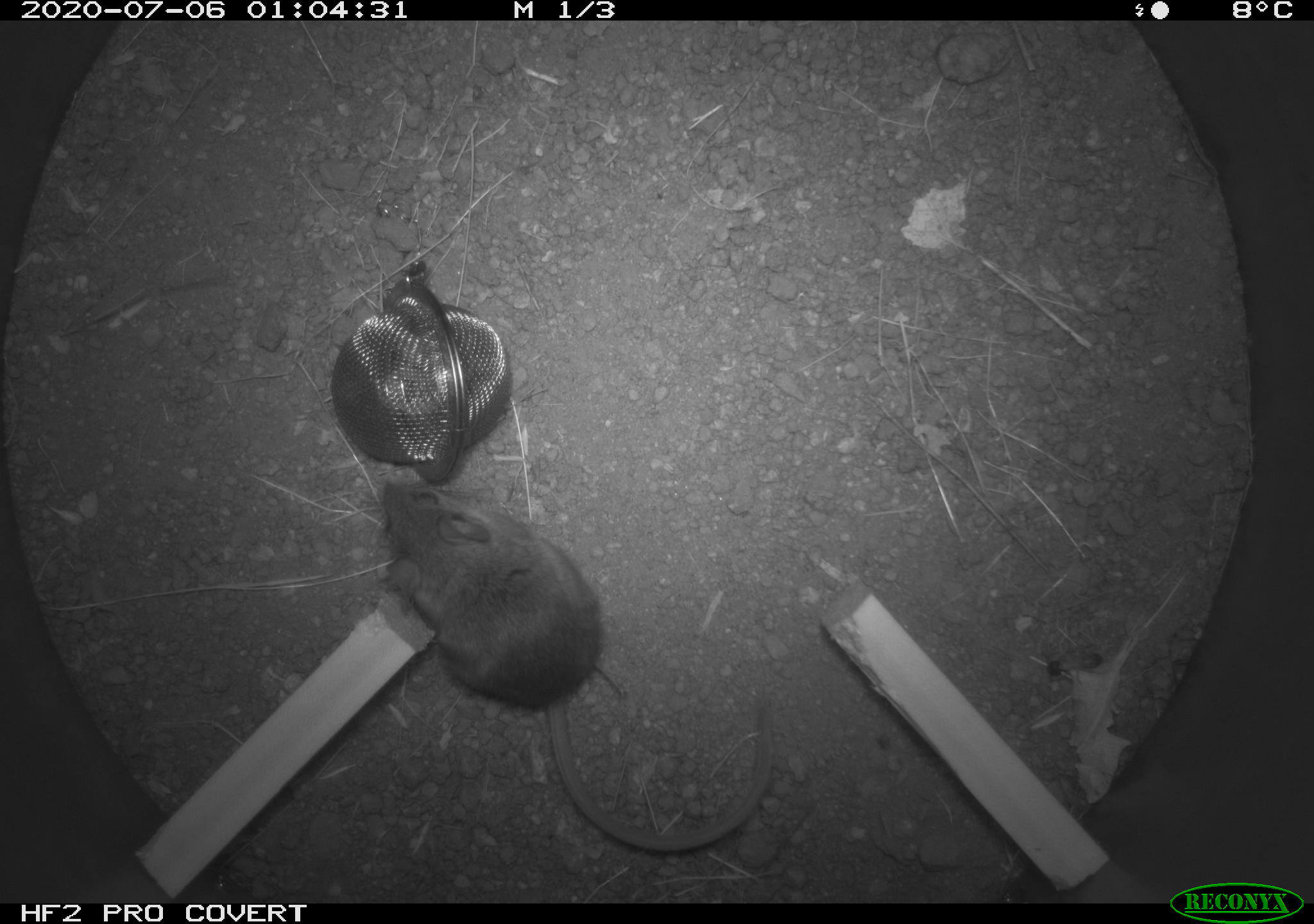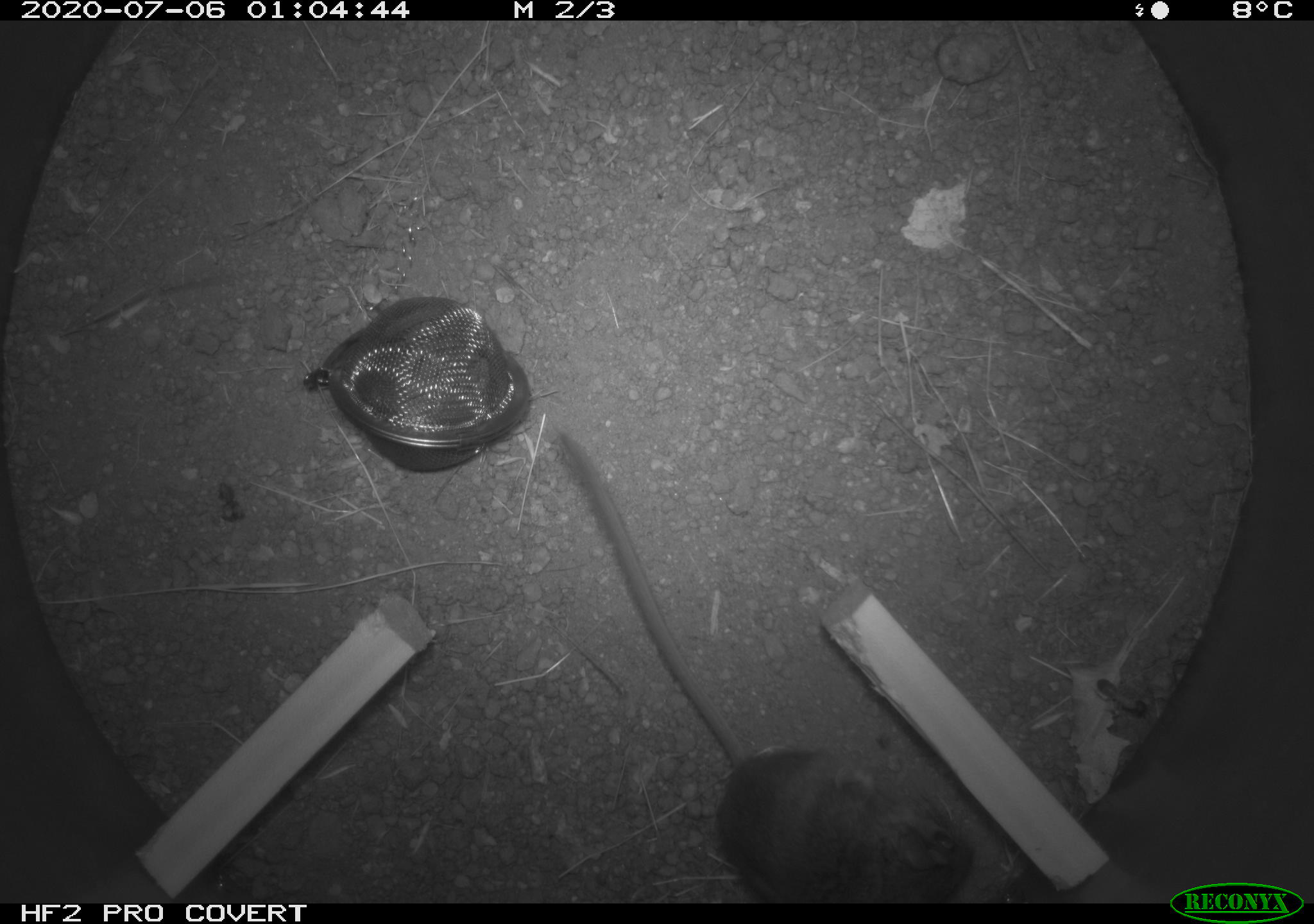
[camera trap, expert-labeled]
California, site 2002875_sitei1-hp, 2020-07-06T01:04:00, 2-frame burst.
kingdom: Animalia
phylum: Chordata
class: Mammalia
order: Rodentia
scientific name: Rodentia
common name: rodent